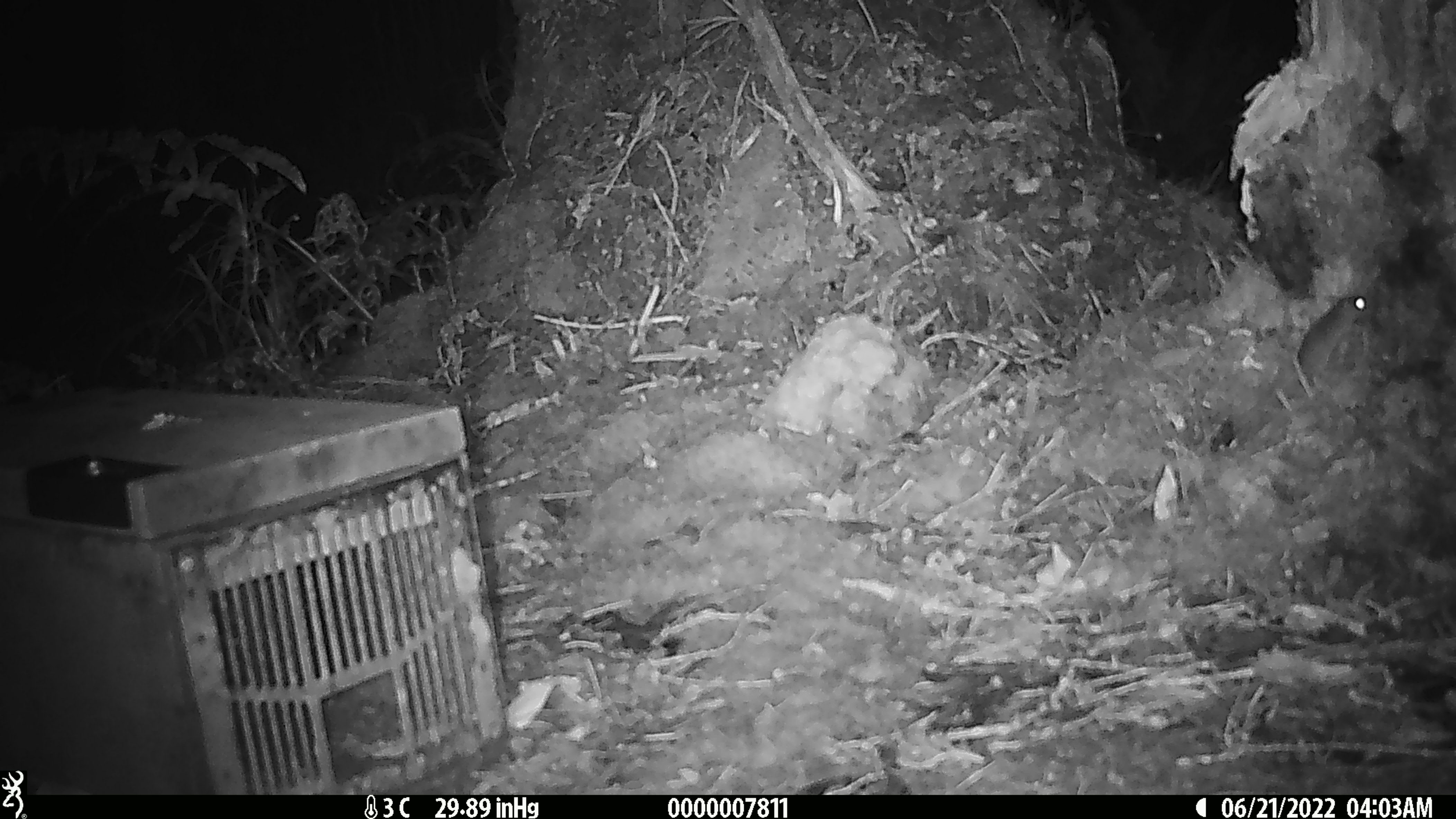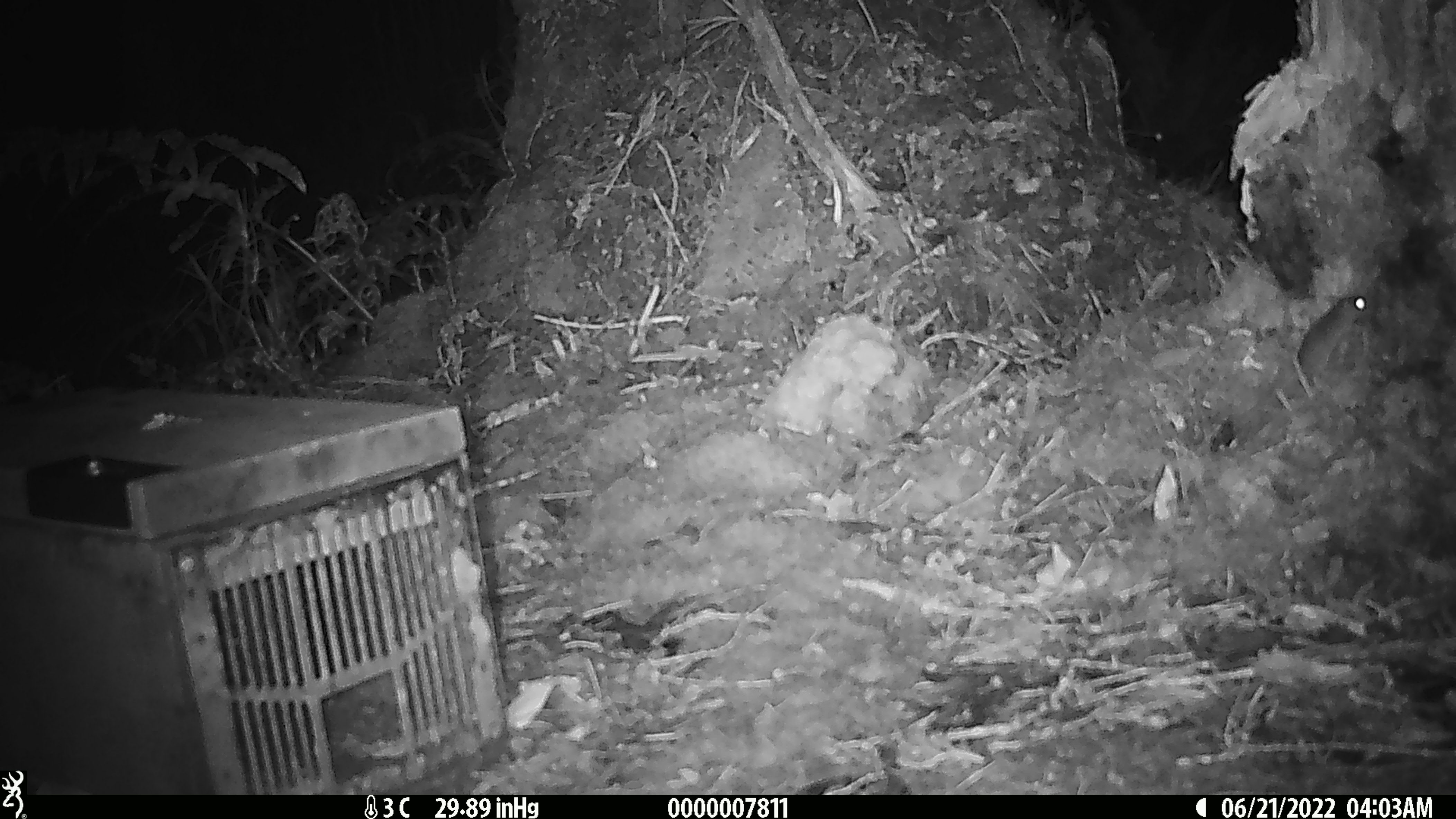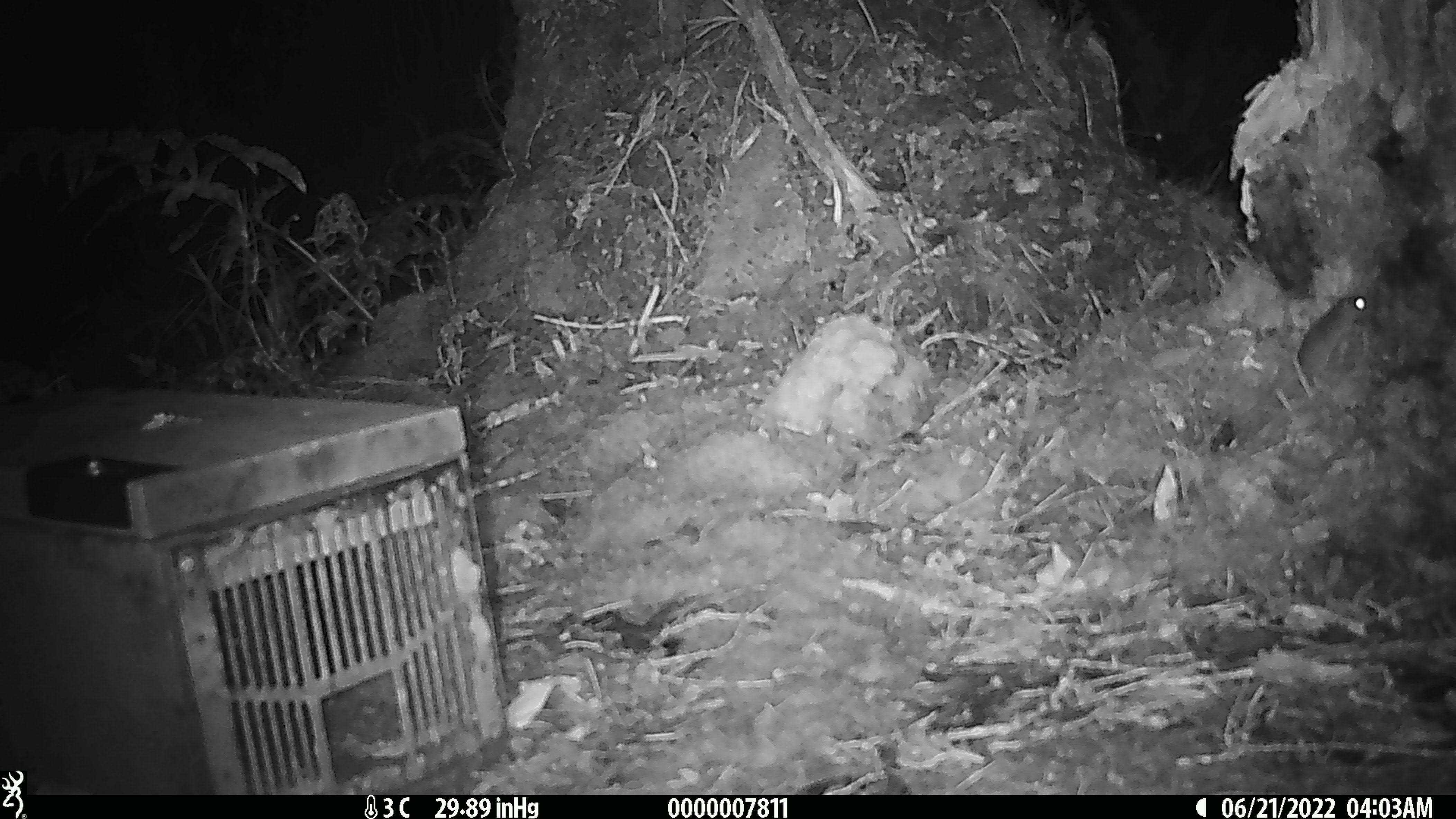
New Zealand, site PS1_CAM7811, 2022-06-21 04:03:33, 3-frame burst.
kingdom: Animalia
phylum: Chordata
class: Mammalia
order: Rodentia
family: Muridae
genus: Mus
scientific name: Mus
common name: mouse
Mouse (Mus).